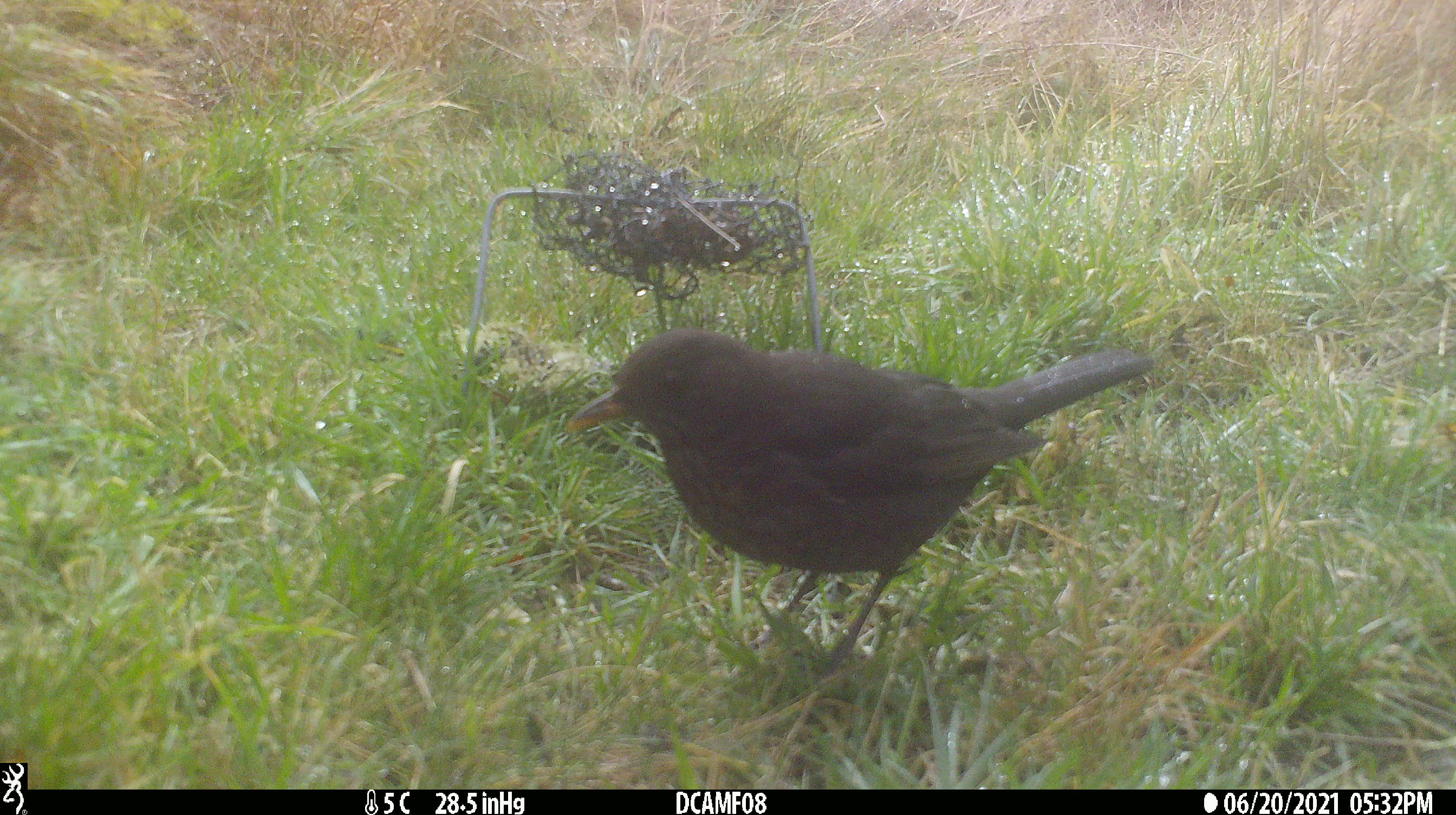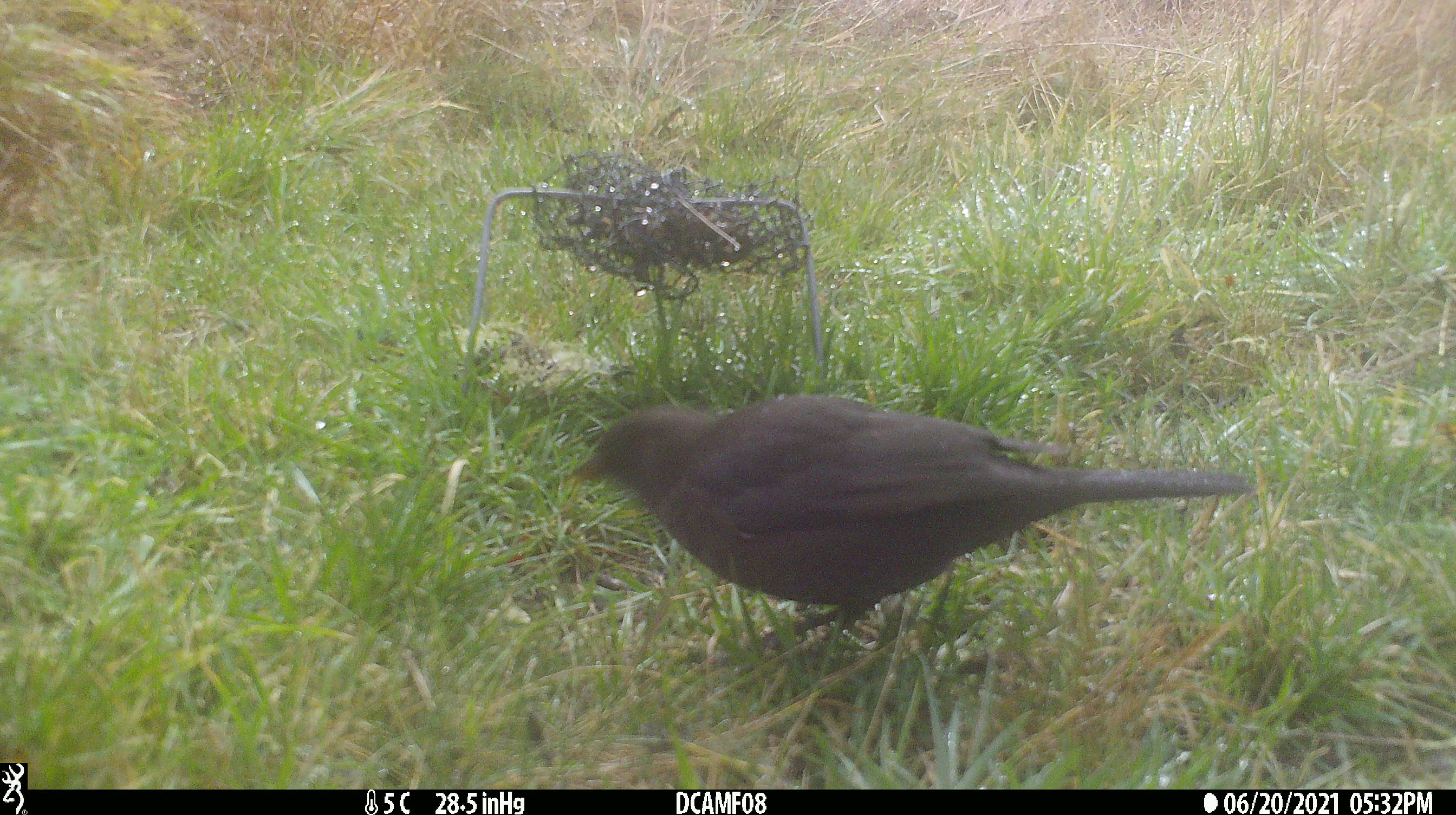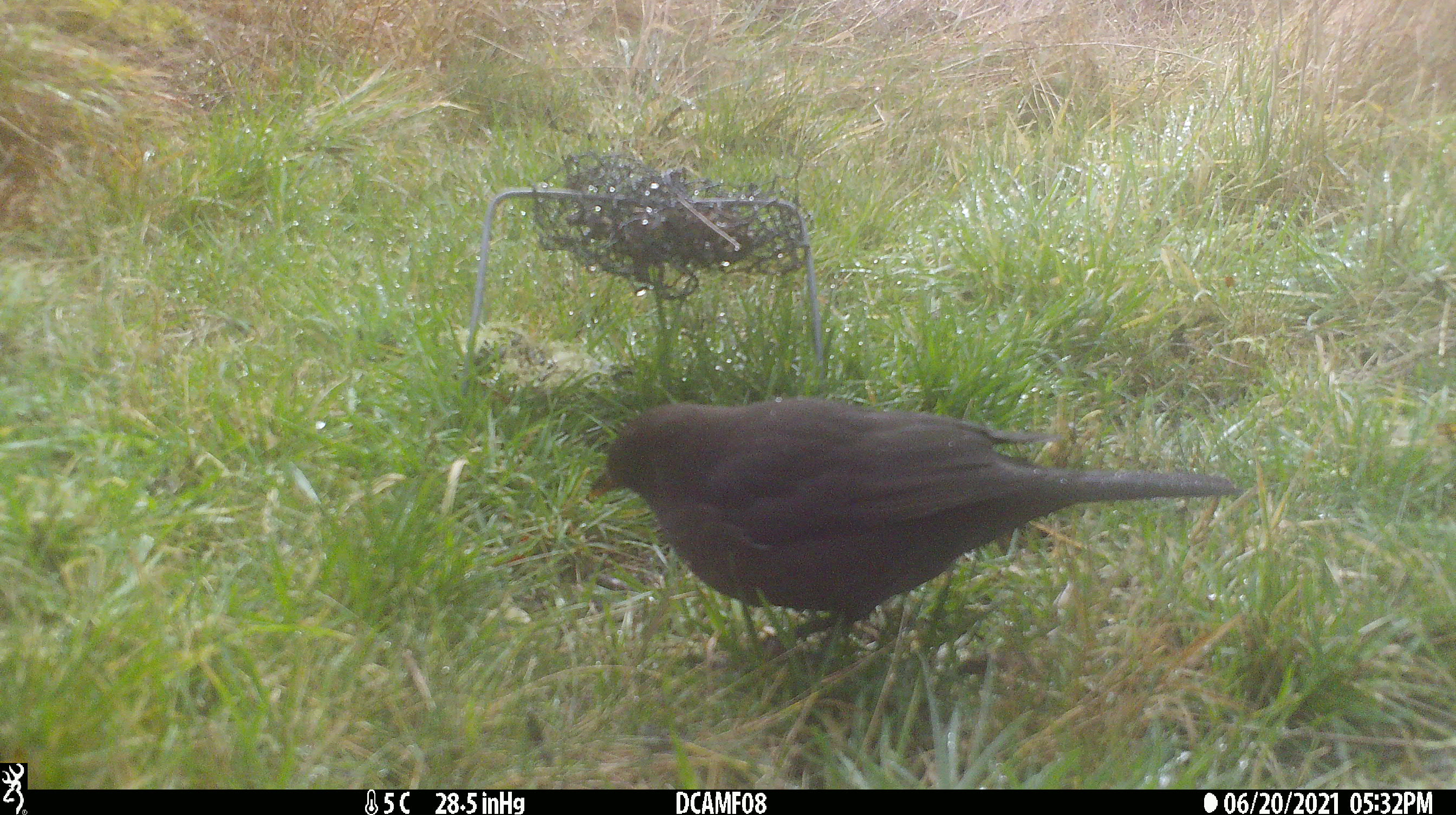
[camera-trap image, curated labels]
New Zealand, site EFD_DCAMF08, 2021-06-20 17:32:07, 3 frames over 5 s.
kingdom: Animalia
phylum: Chordata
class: Aves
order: Passeriformes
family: Turdidae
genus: Turdus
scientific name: Turdus merula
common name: eurasian blackbird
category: blackbird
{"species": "blackbird (eurasian blackbird) (Turdus merula)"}